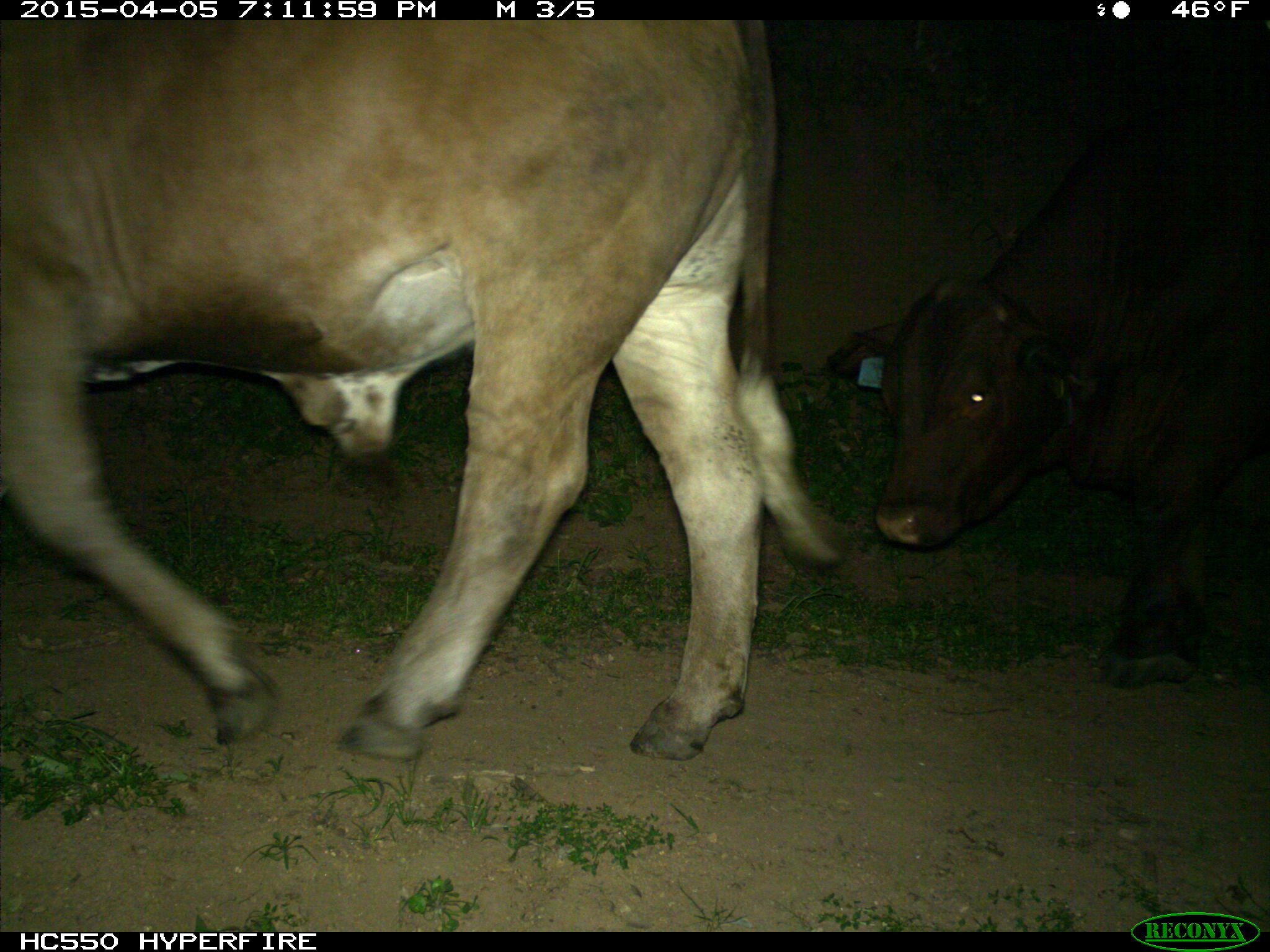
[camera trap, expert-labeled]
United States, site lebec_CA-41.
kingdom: Animalia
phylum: Chordata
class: Mammalia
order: Artiodactyla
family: Bovidae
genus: Bos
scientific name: Bos taurus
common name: domestic cow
Bos taurus (domestic cow).